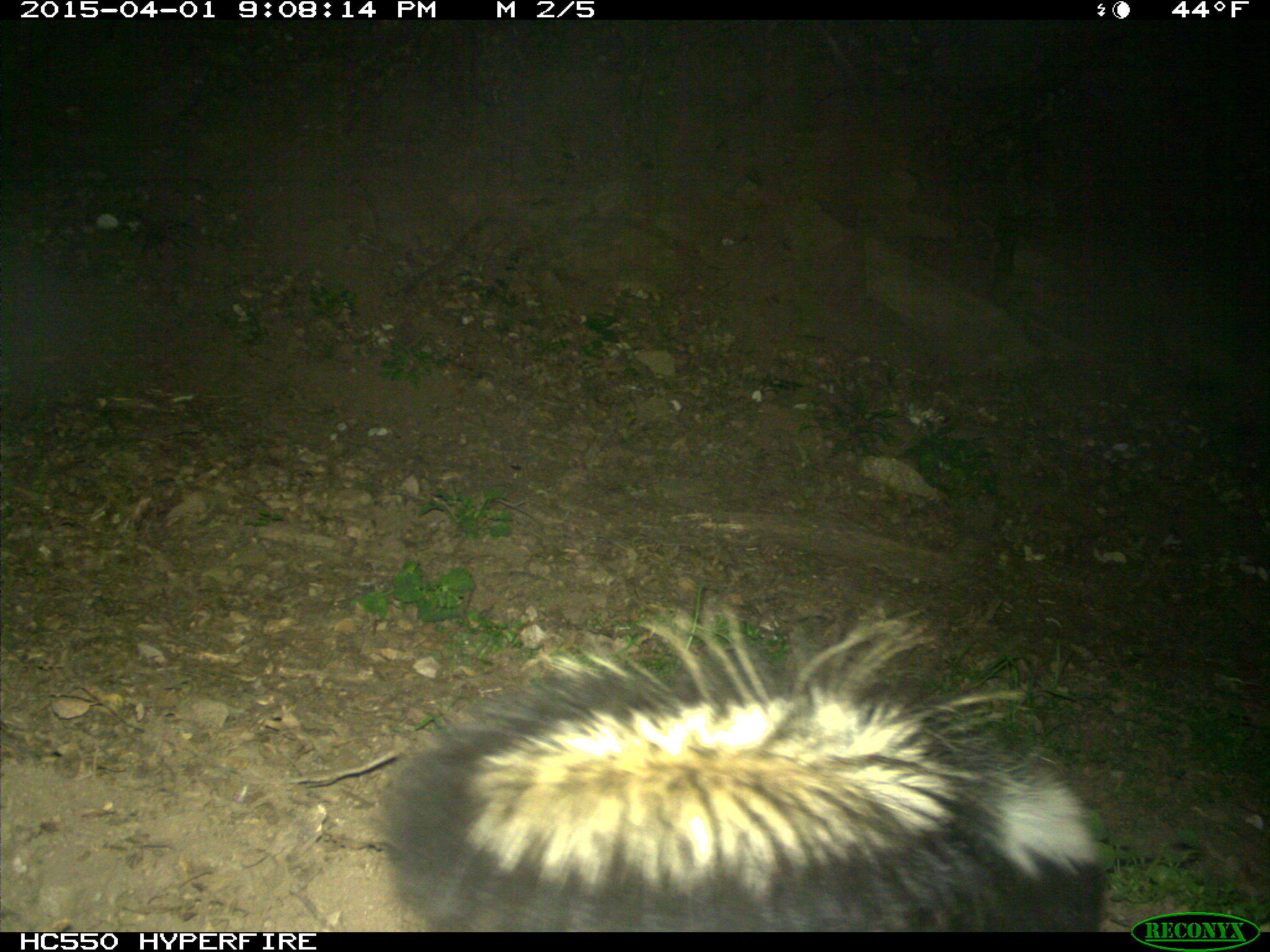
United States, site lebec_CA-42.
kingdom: Animalia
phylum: Chordata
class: Mammalia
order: Carnivora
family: Mephitidae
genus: Mephitis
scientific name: Mephitis mephitis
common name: striped skunk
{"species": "Mephitis mephitis (striped skunk)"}